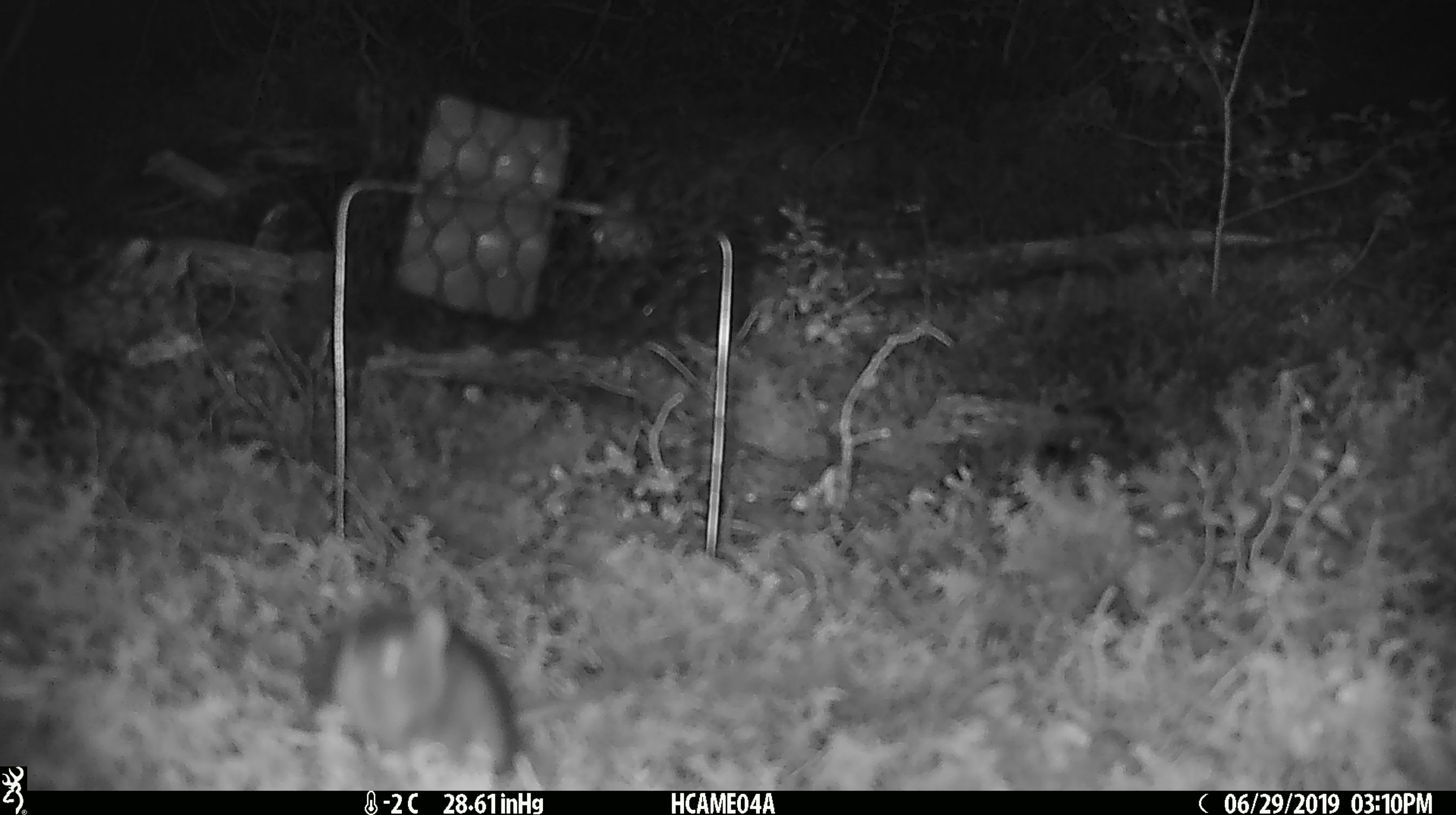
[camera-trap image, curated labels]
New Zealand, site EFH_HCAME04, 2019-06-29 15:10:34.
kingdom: Animalia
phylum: Chordata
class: Mammalia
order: Rodentia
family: Muridae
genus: Mus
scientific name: Mus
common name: mouse